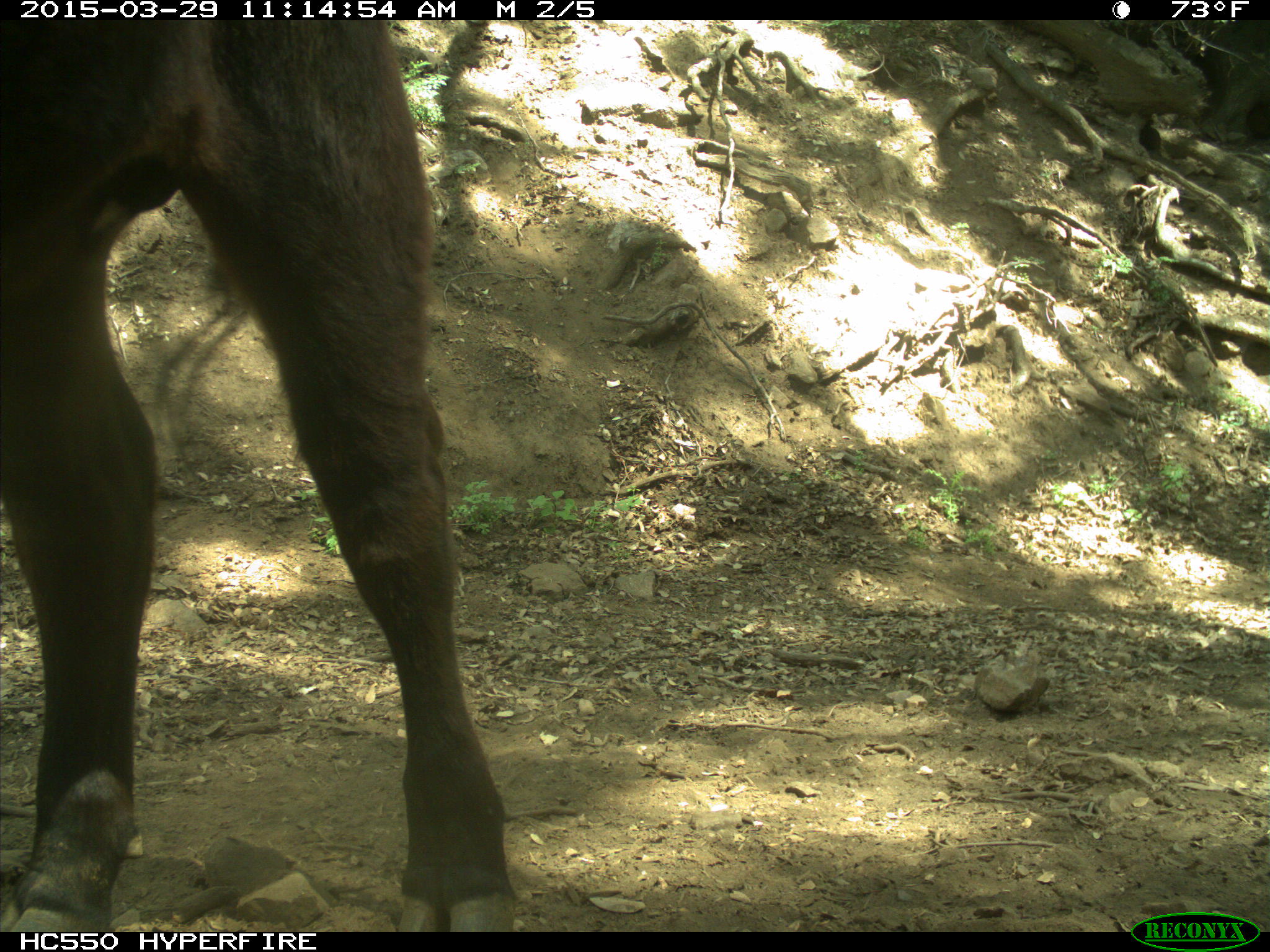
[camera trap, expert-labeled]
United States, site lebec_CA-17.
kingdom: Animalia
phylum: Chordata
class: Mammalia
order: Artiodactyla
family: Bovidae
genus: Bos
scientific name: Bos taurus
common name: domestic cow